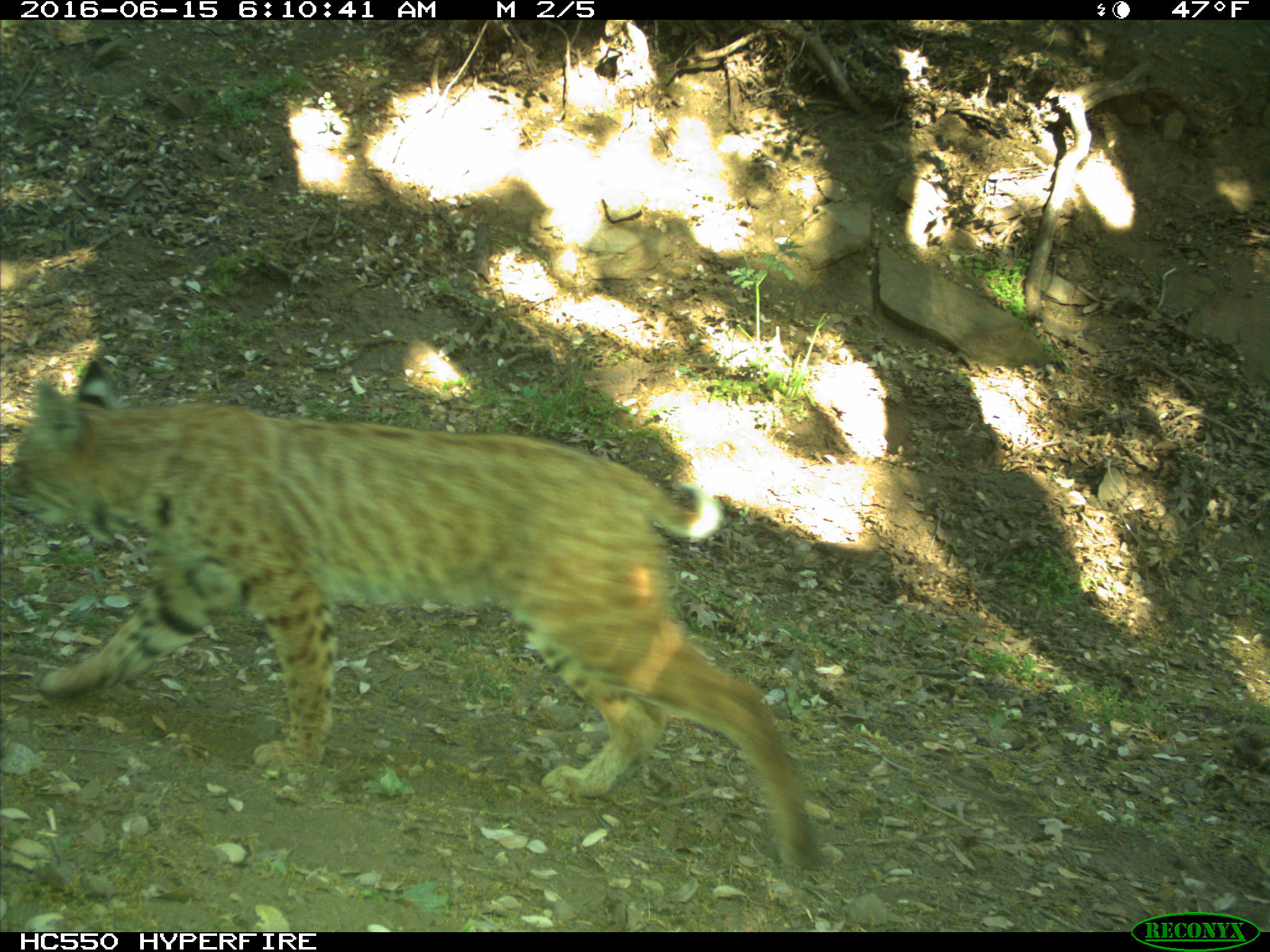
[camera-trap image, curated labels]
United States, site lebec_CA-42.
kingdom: Animalia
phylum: Chordata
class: Mammalia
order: Carnivora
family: Felidae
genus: Lynx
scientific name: Lynx rufus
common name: bobcat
Lynx rufus (bobcat).